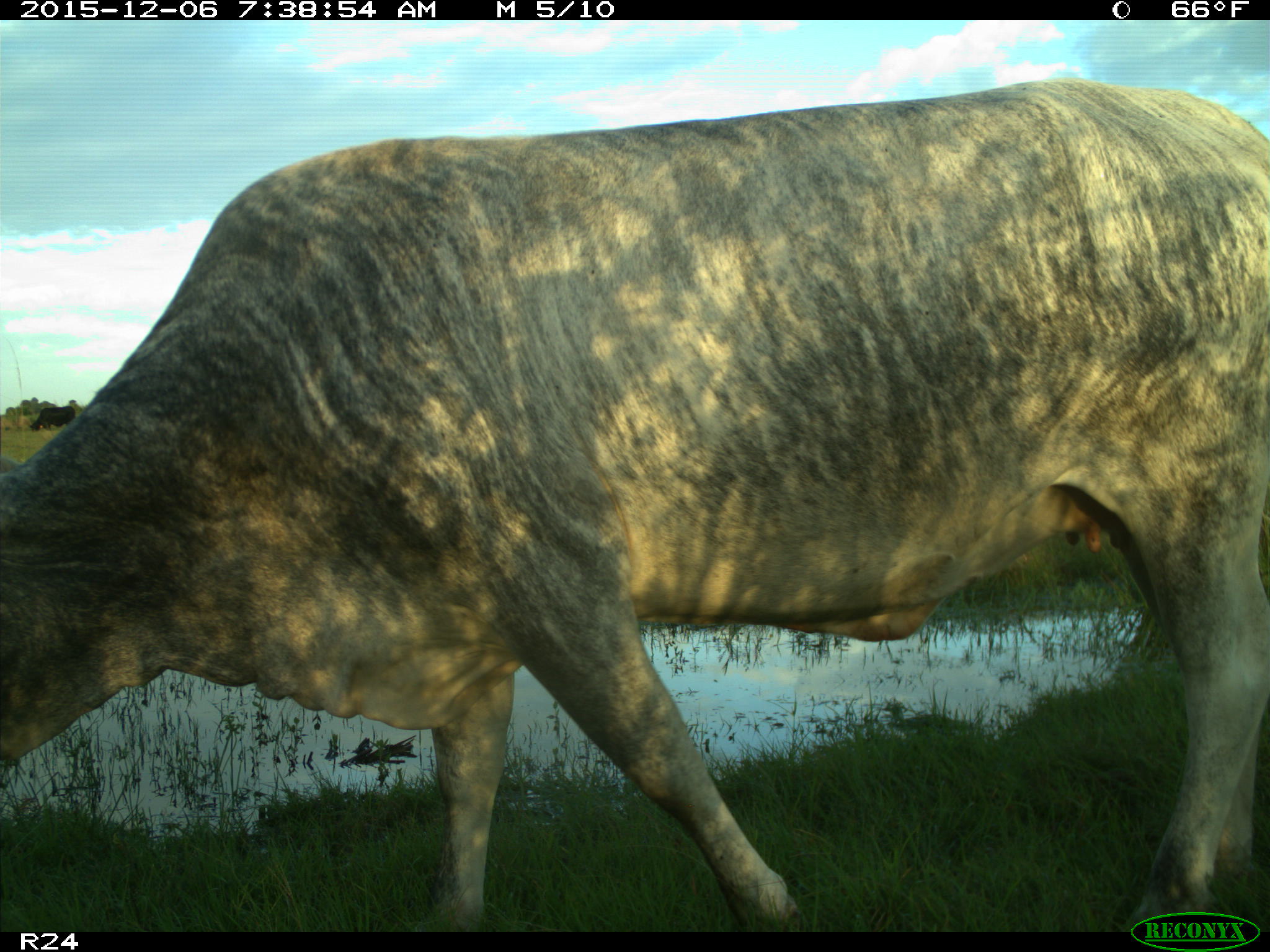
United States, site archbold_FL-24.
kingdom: Animalia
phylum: Chordata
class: Mammalia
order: Artiodactyla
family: Bovidae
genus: Bos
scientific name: Bos taurus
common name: domestic cow